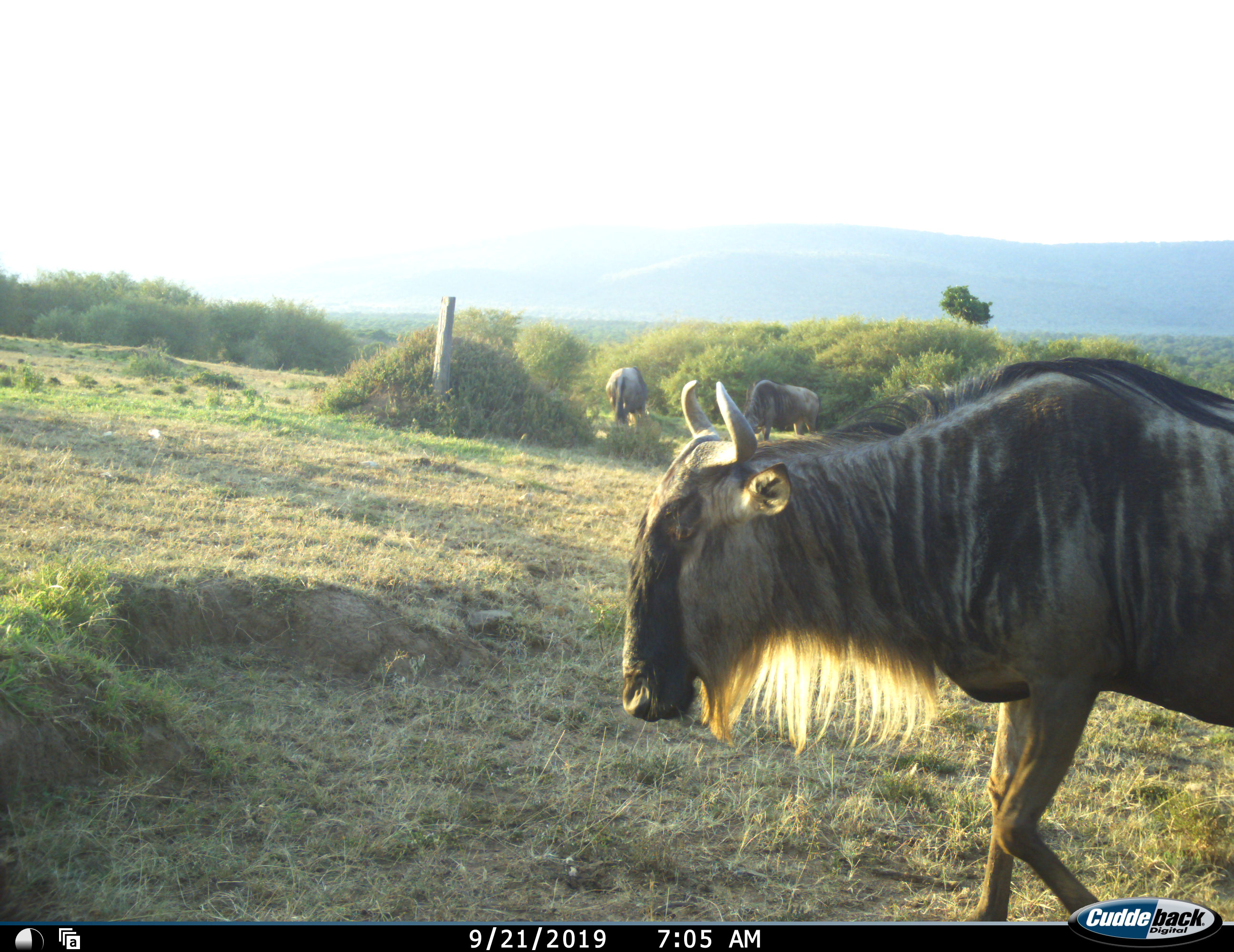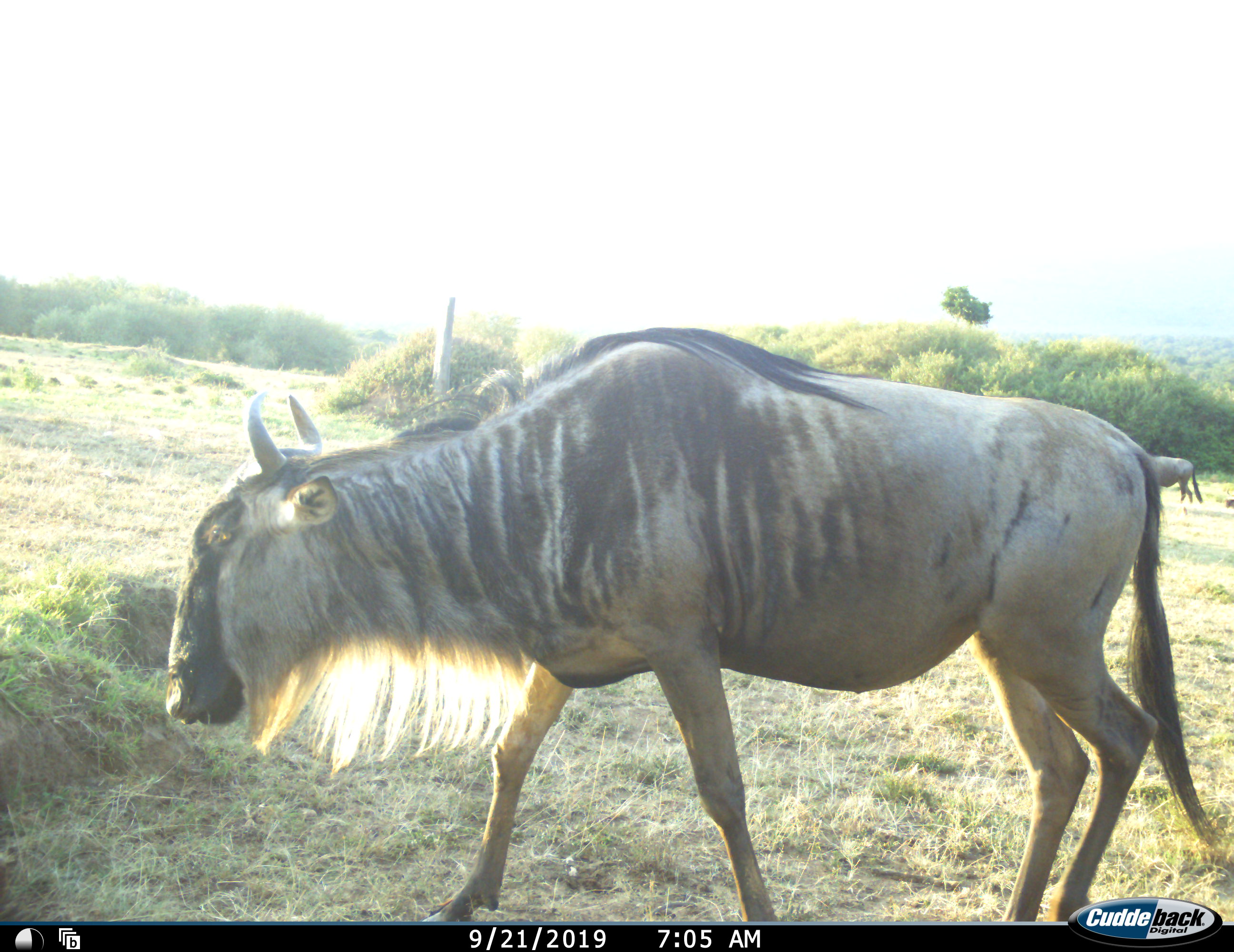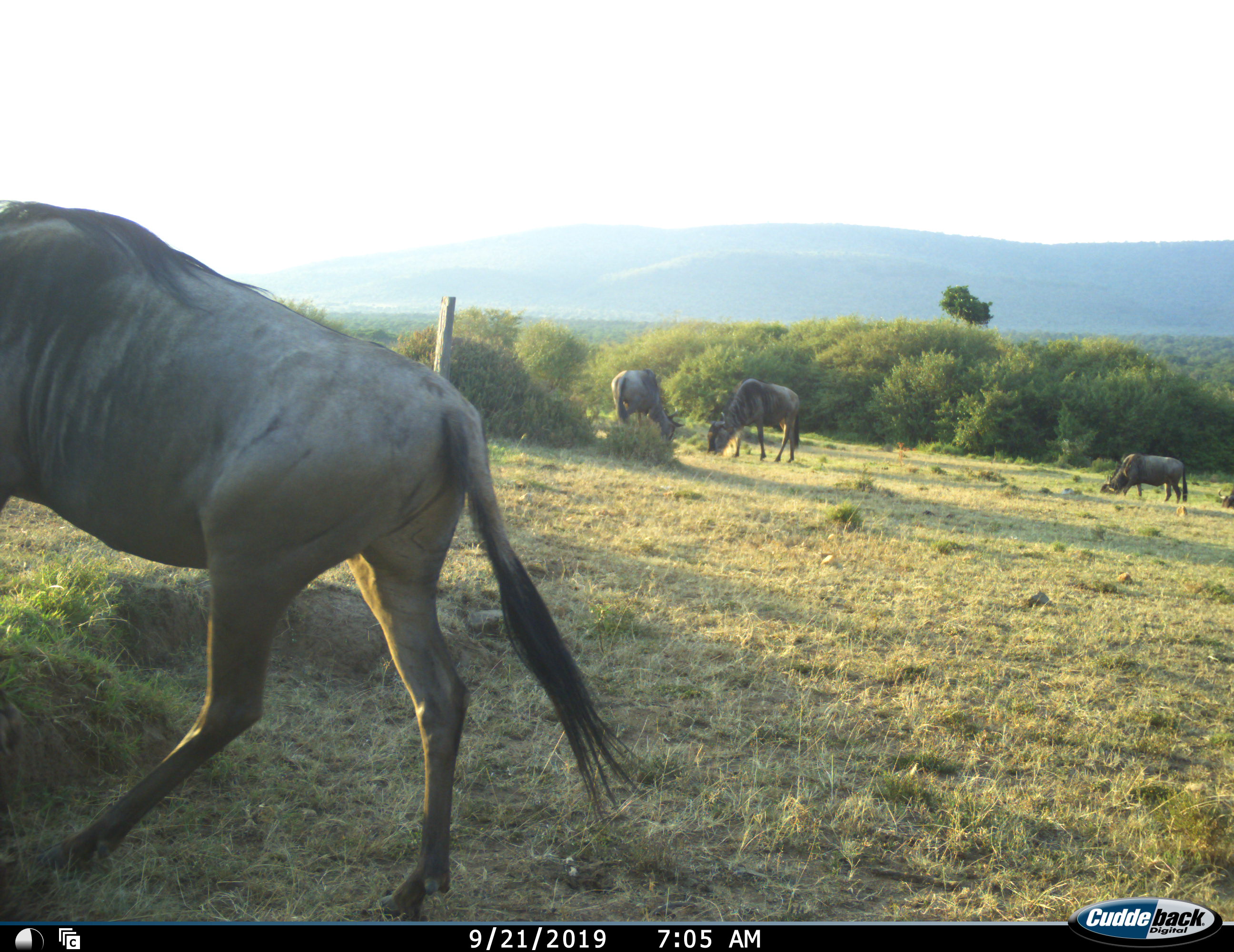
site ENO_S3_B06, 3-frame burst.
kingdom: Animalia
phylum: Chordata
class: Mammalia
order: Artiodactyla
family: Bovidae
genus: Connochaetes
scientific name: Connochaetes taurinus taurinus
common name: blue wildebeest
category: wildebeestblue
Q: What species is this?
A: Wildebeestblue (blue wildebeest) (Connochaetes taurinus taurinus).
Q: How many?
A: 4.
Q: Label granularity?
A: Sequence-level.